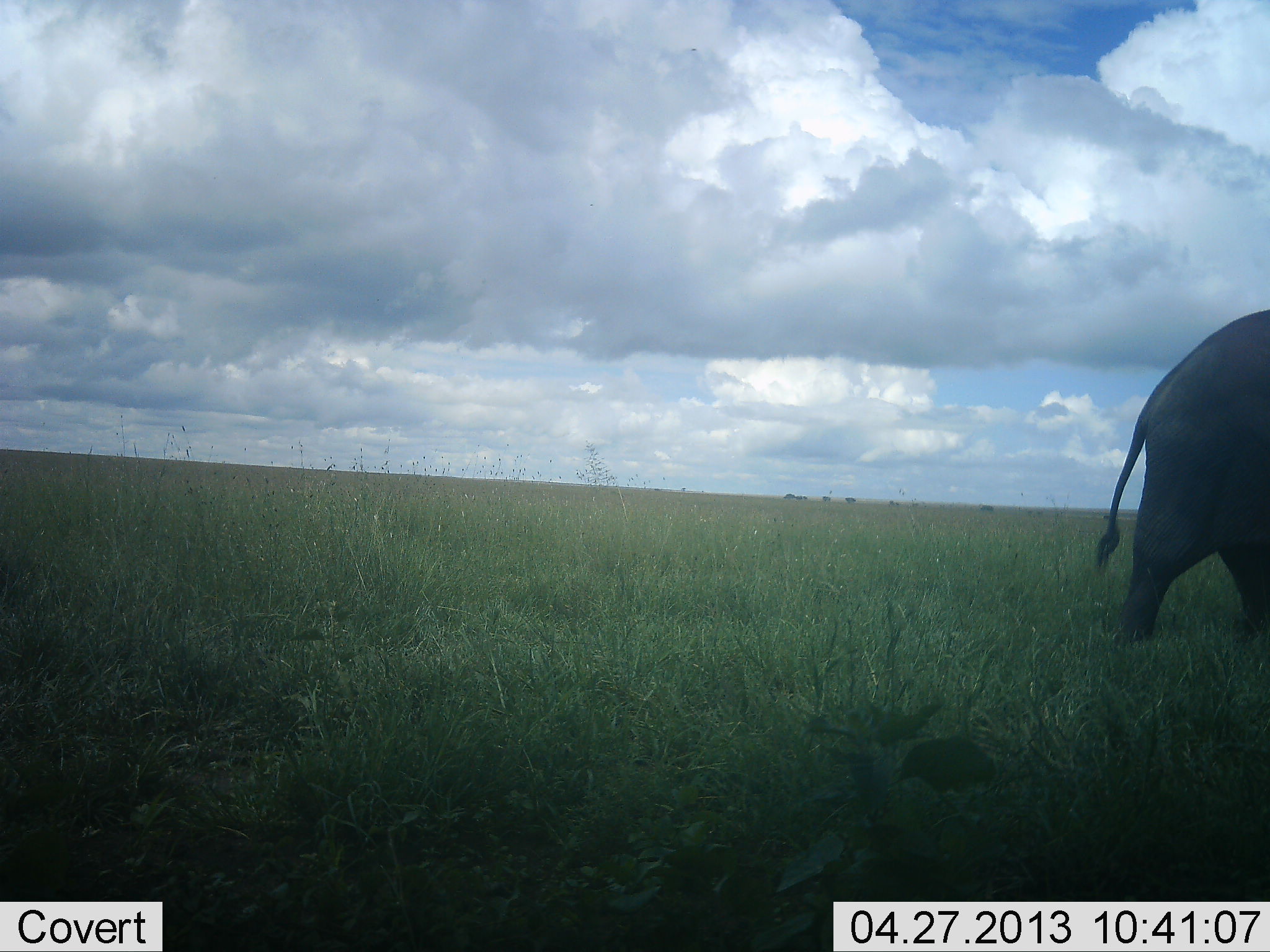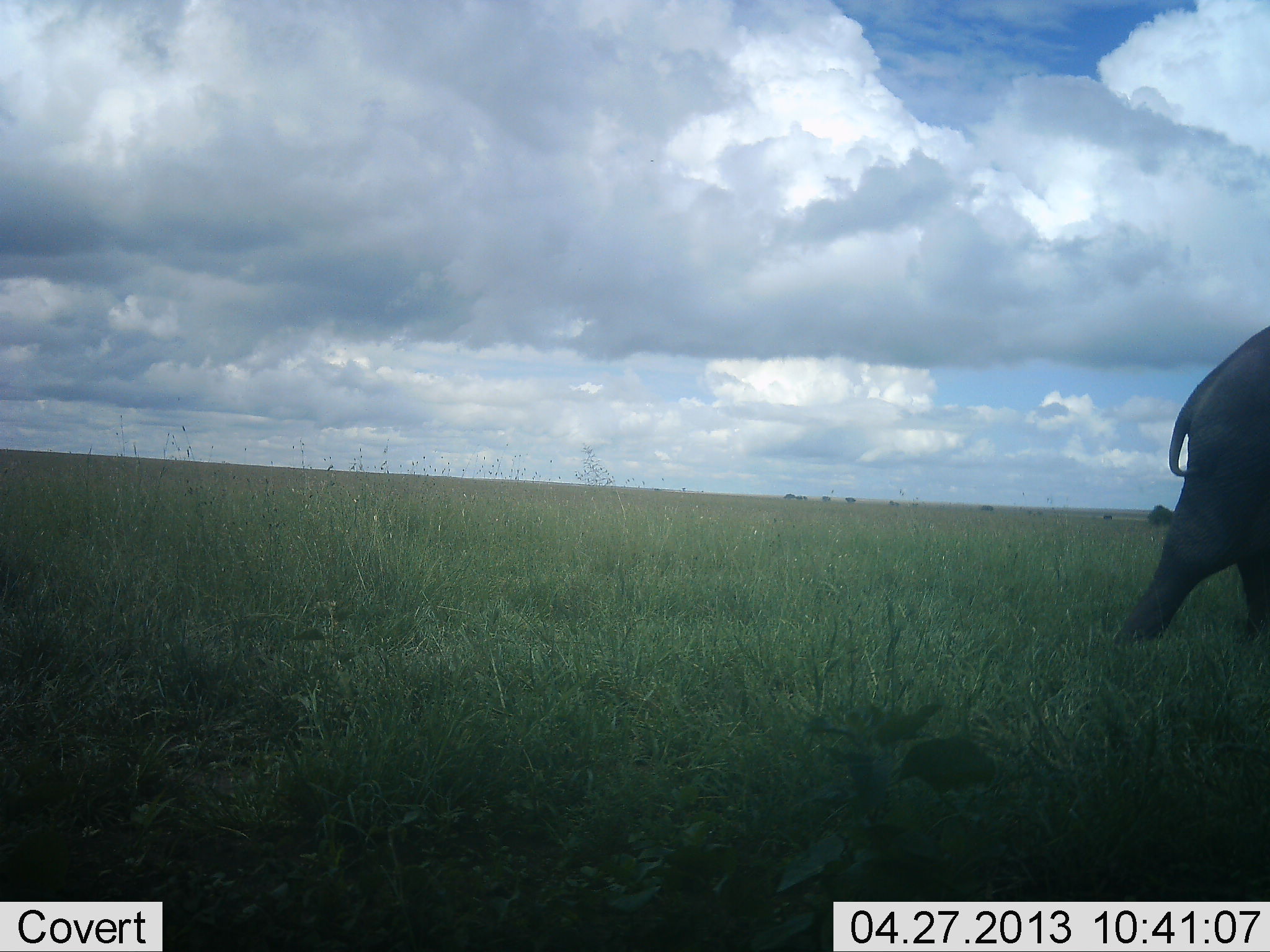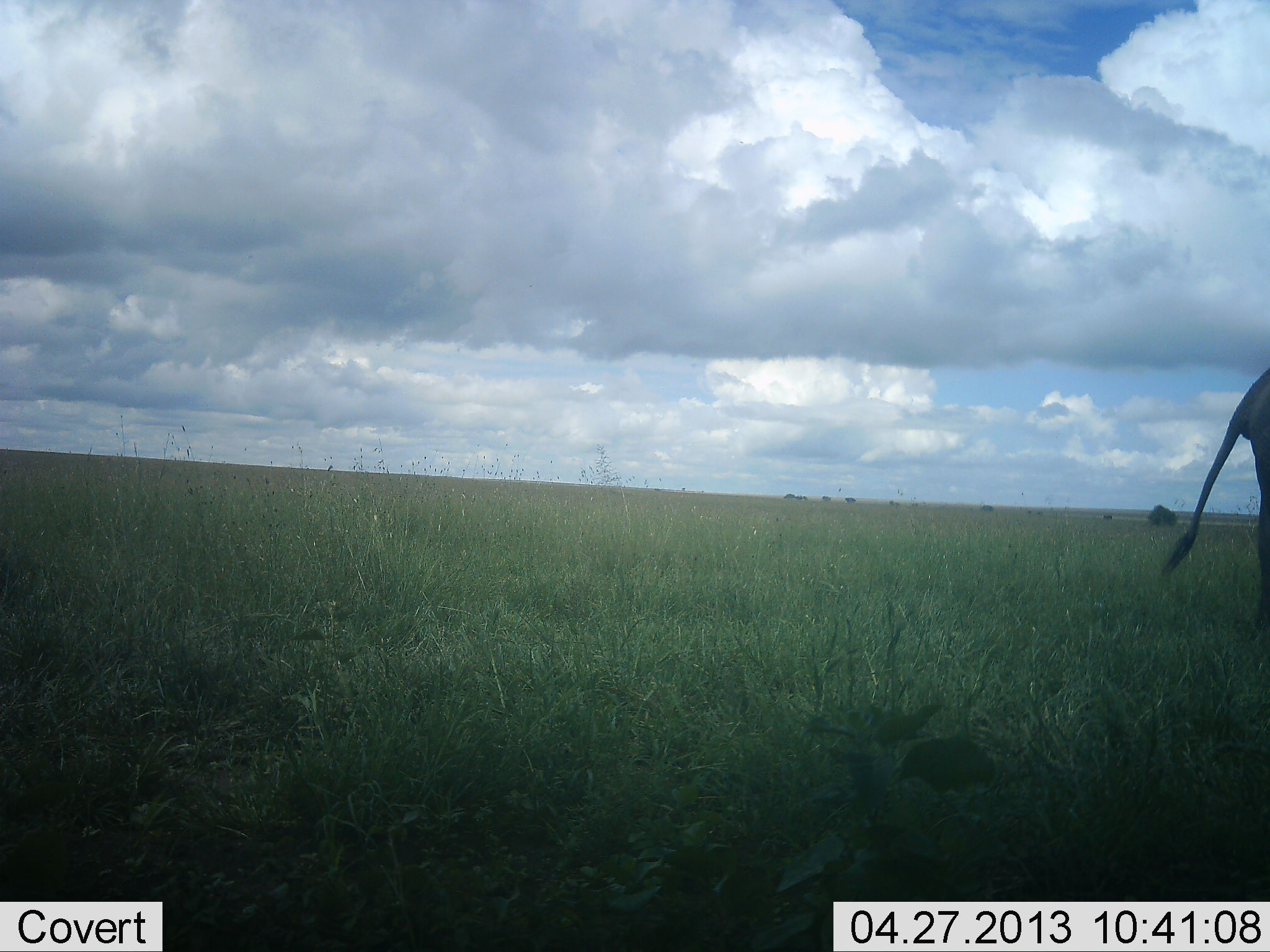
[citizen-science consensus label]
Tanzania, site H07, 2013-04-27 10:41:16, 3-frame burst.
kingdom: Animalia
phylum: Chordata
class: Mammalia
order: Proboscidea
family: Elephantidae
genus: Loxodonta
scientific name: Loxodonta africana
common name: african bush elephant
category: elephant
Elephant (african bush elephant) (Loxodonta africana), count 1. Behavior (volunteer vote fractions): standing 20%, resting 0%, moving 100%, interacting 0%. Young present (vote fraction): 0%. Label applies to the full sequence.